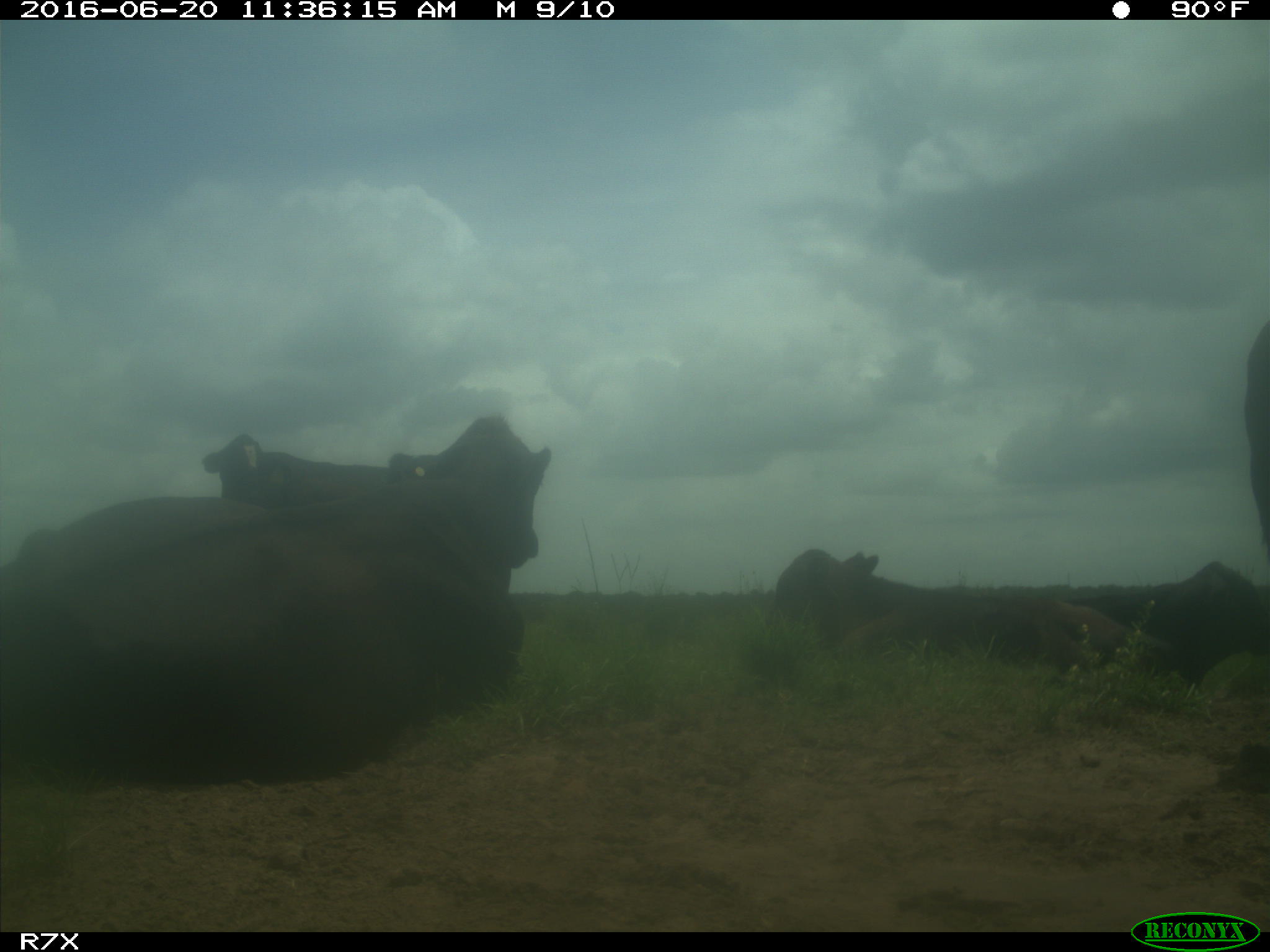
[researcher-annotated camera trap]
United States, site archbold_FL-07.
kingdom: Animalia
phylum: Chordata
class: Mammalia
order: Artiodactyla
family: Bovidae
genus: Bos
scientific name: Bos taurus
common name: domestic cow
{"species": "Bos taurus (domestic cow)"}